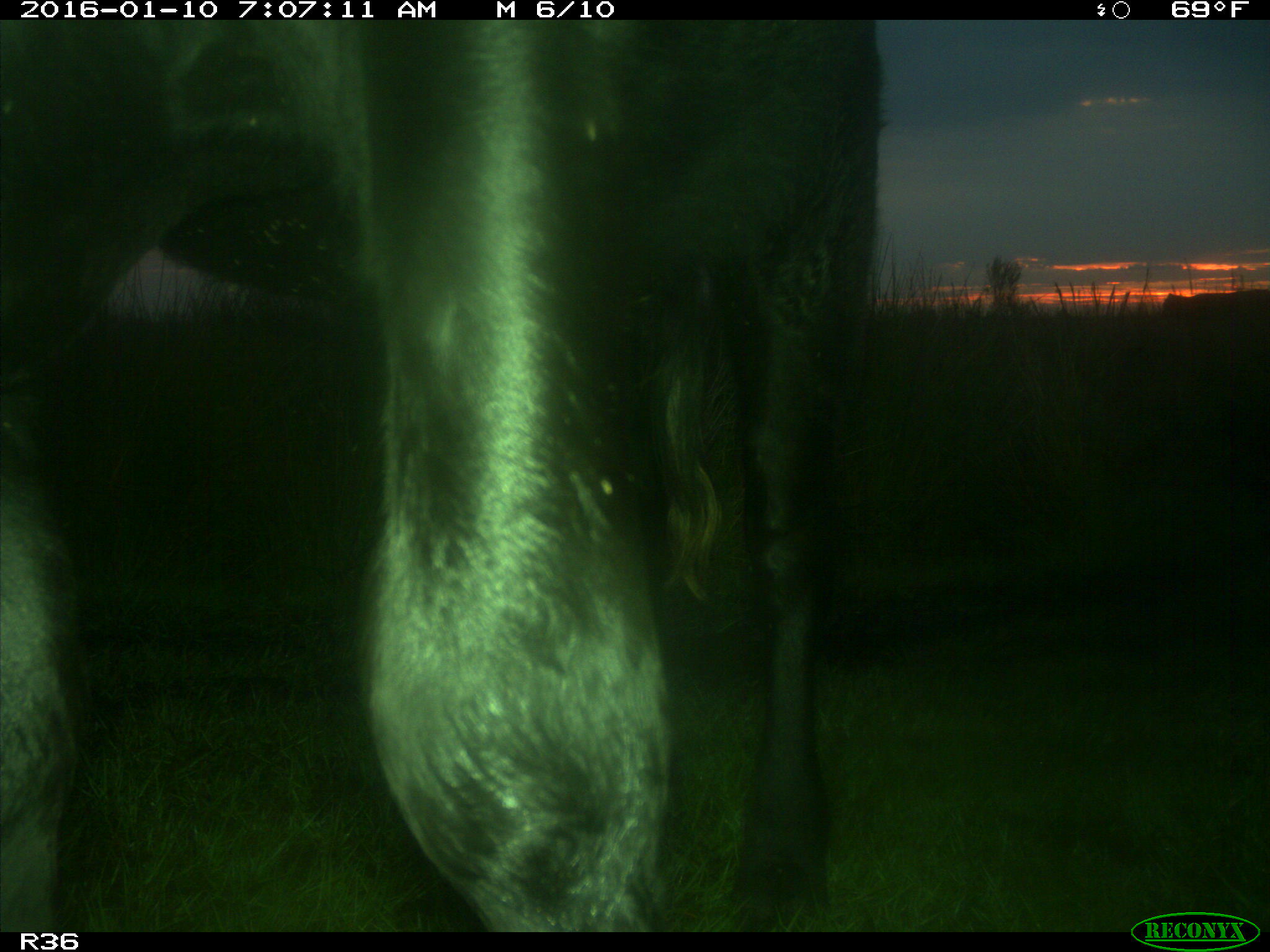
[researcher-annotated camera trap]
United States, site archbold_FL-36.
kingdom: Animalia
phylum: Chordata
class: Mammalia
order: Artiodactyla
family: Bovidae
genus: Bos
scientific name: Bos taurus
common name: domestic cow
Bos taurus (domestic cow).